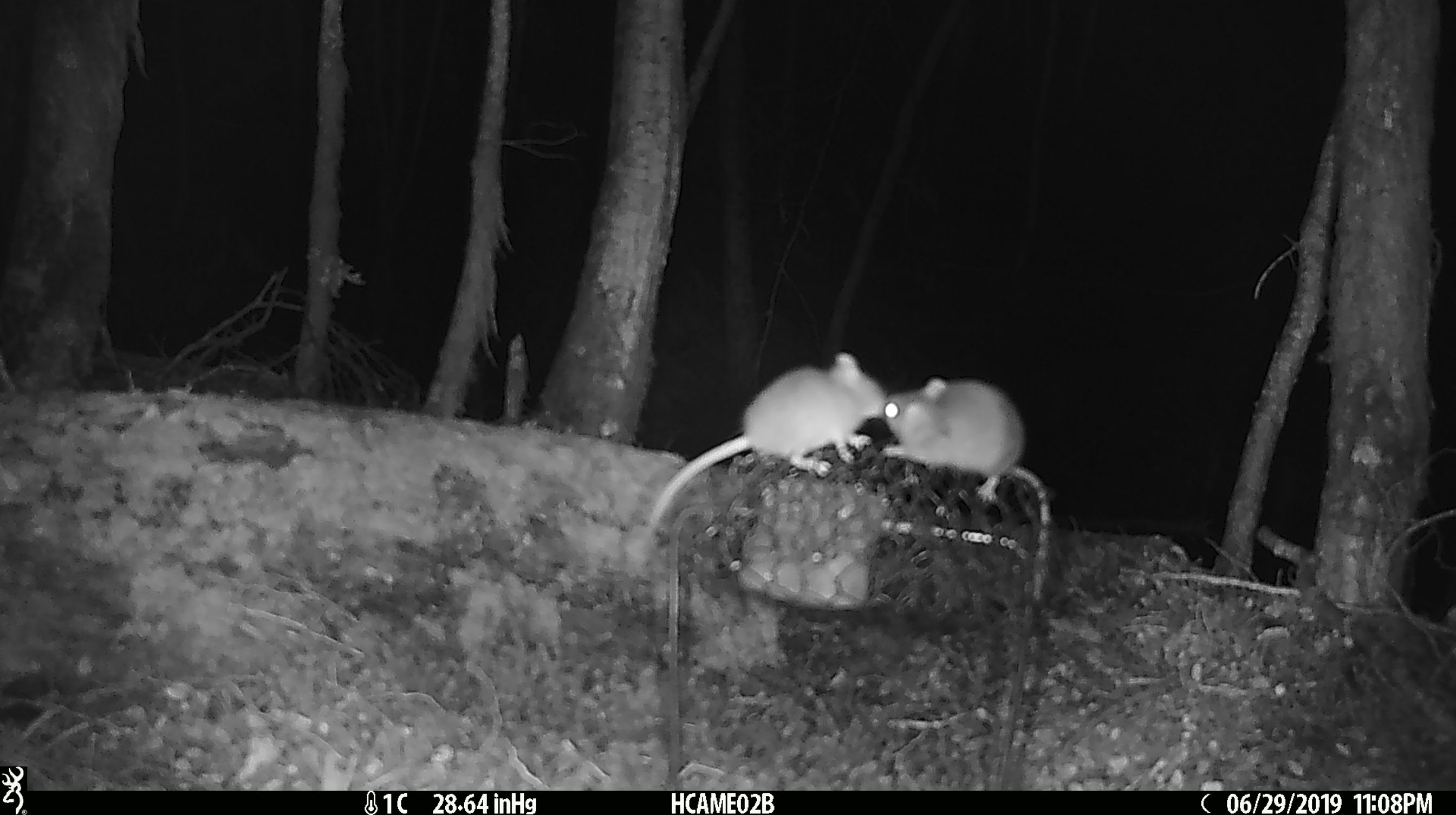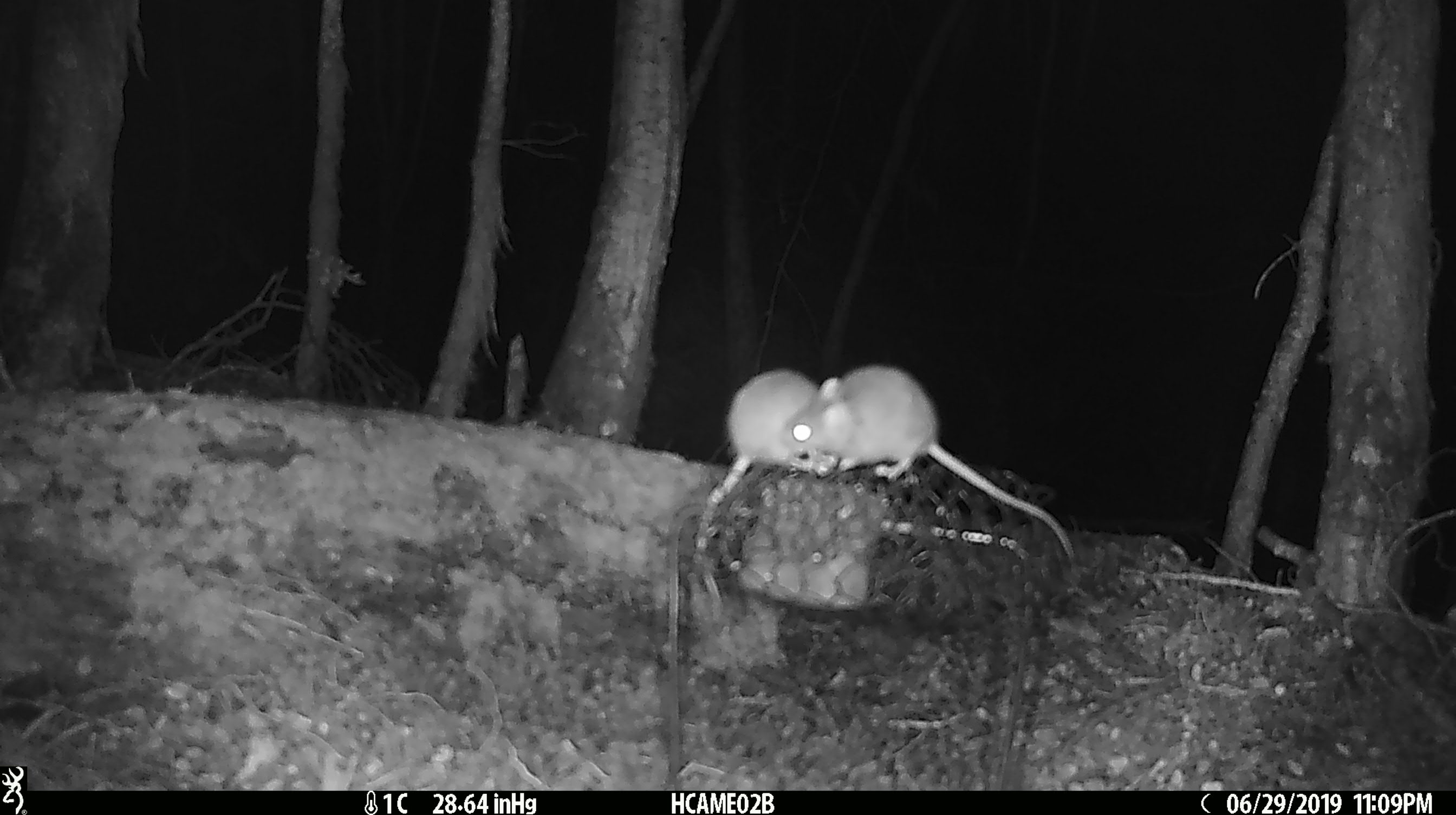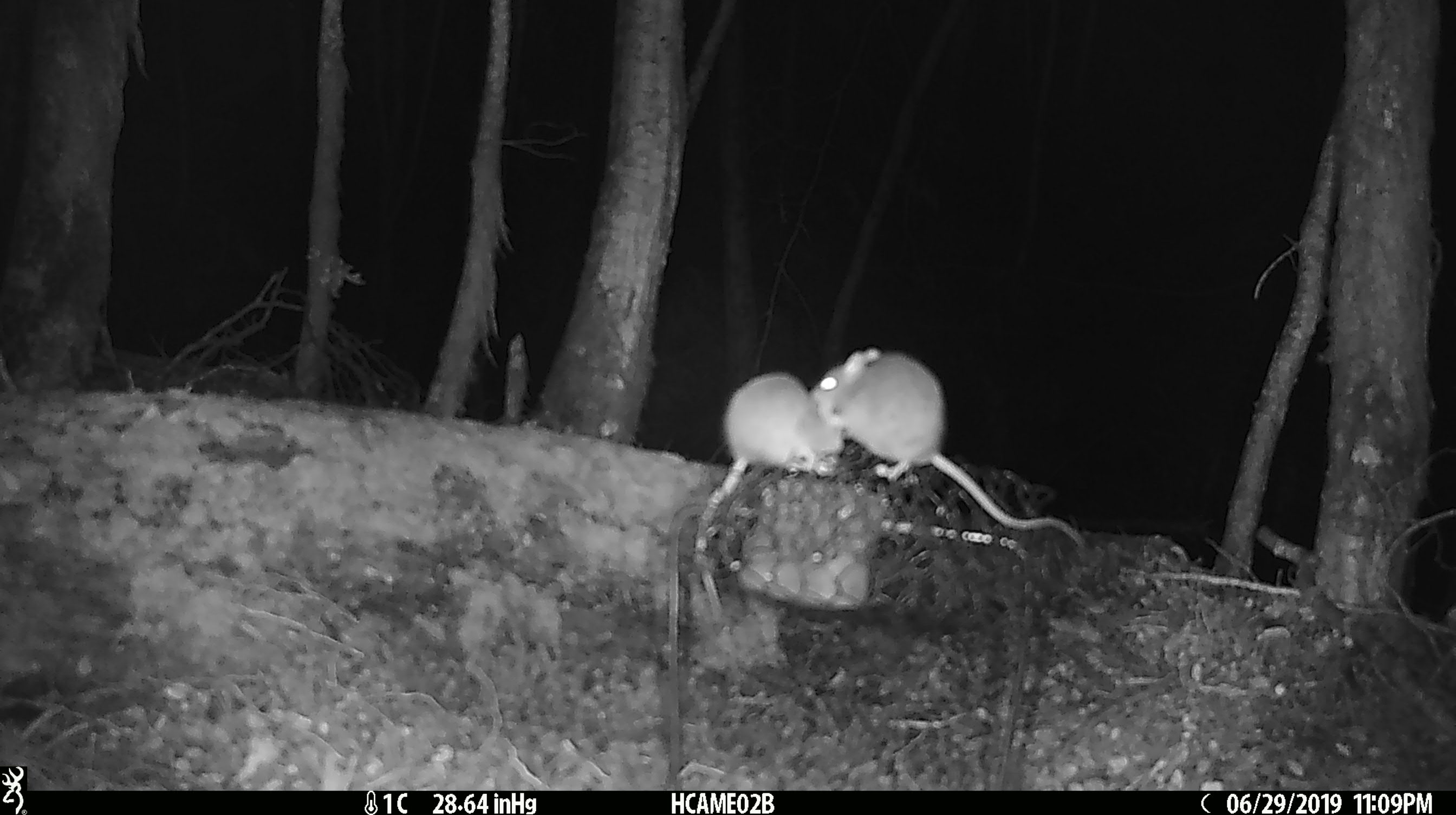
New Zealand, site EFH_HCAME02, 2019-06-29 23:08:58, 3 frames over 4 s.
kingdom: Animalia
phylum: Chordata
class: Mammalia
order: Rodentia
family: Muridae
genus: Mus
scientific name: Mus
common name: mouse